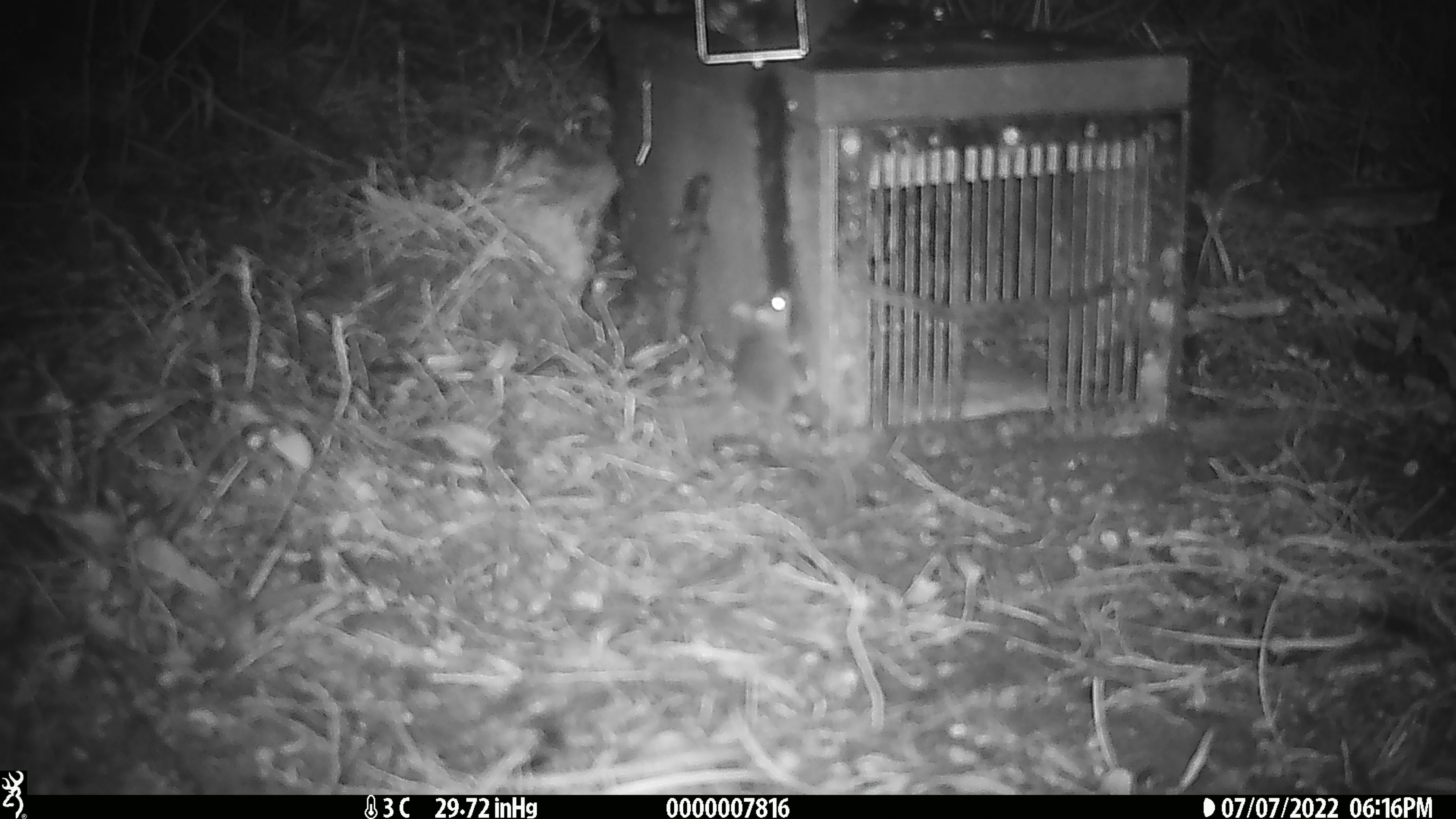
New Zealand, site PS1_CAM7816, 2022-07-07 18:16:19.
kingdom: Animalia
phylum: Chordata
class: Mammalia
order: Rodentia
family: Muridae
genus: Mus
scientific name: Mus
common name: mouse